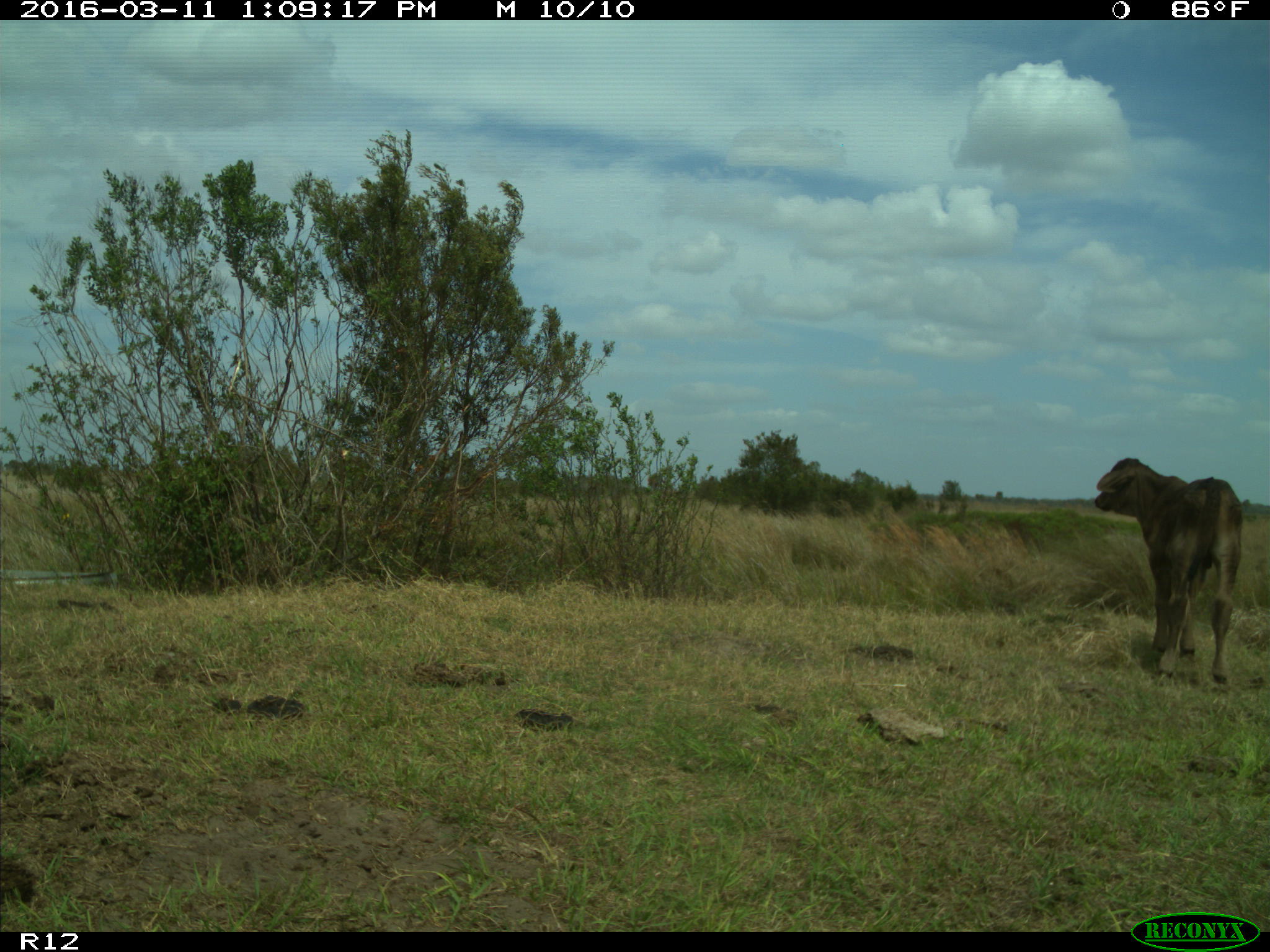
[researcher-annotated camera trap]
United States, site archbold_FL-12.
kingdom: Animalia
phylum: Chordata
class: Mammalia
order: Artiodactyla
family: Bovidae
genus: Bos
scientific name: Bos taurus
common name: domestic cow